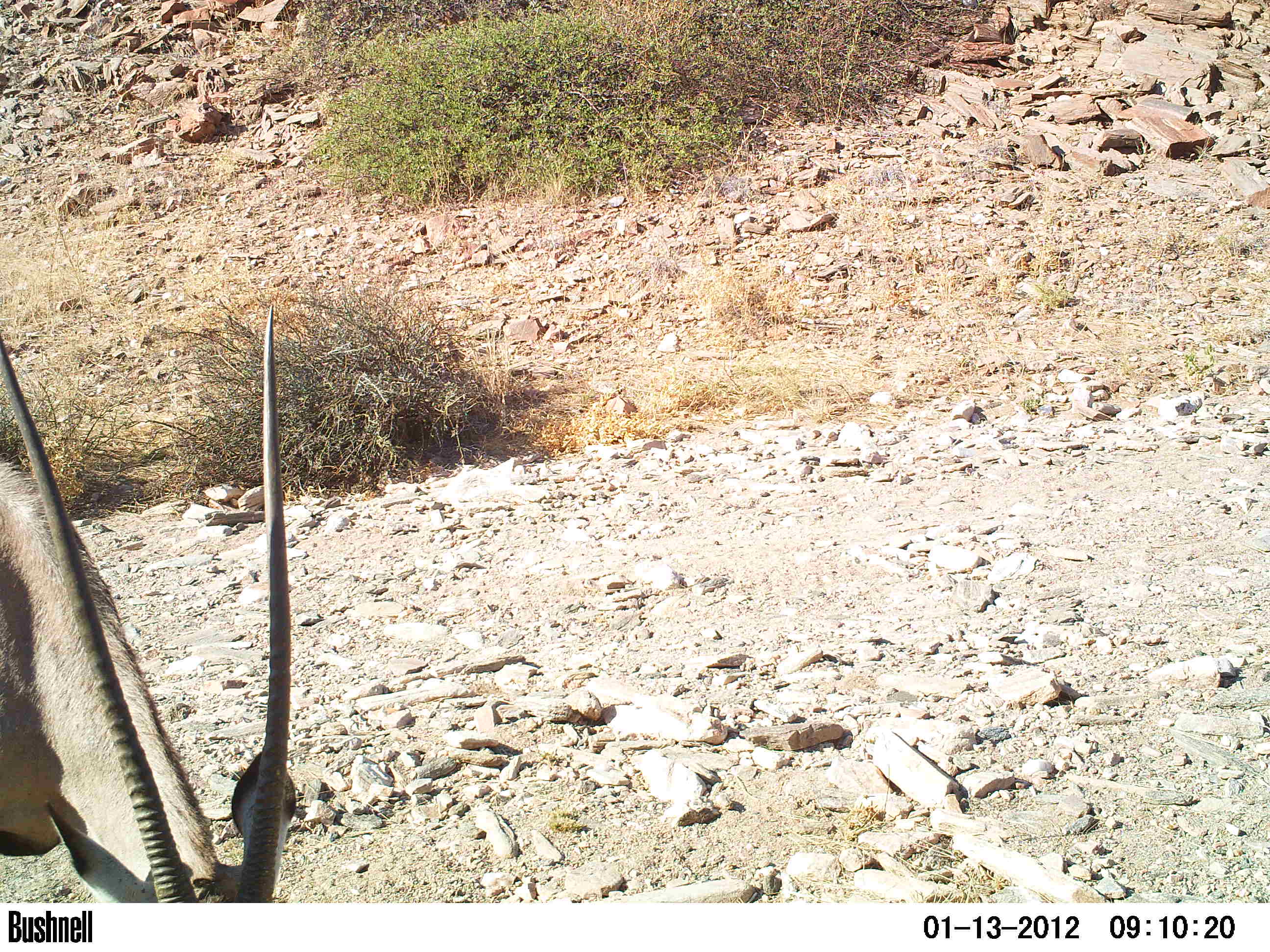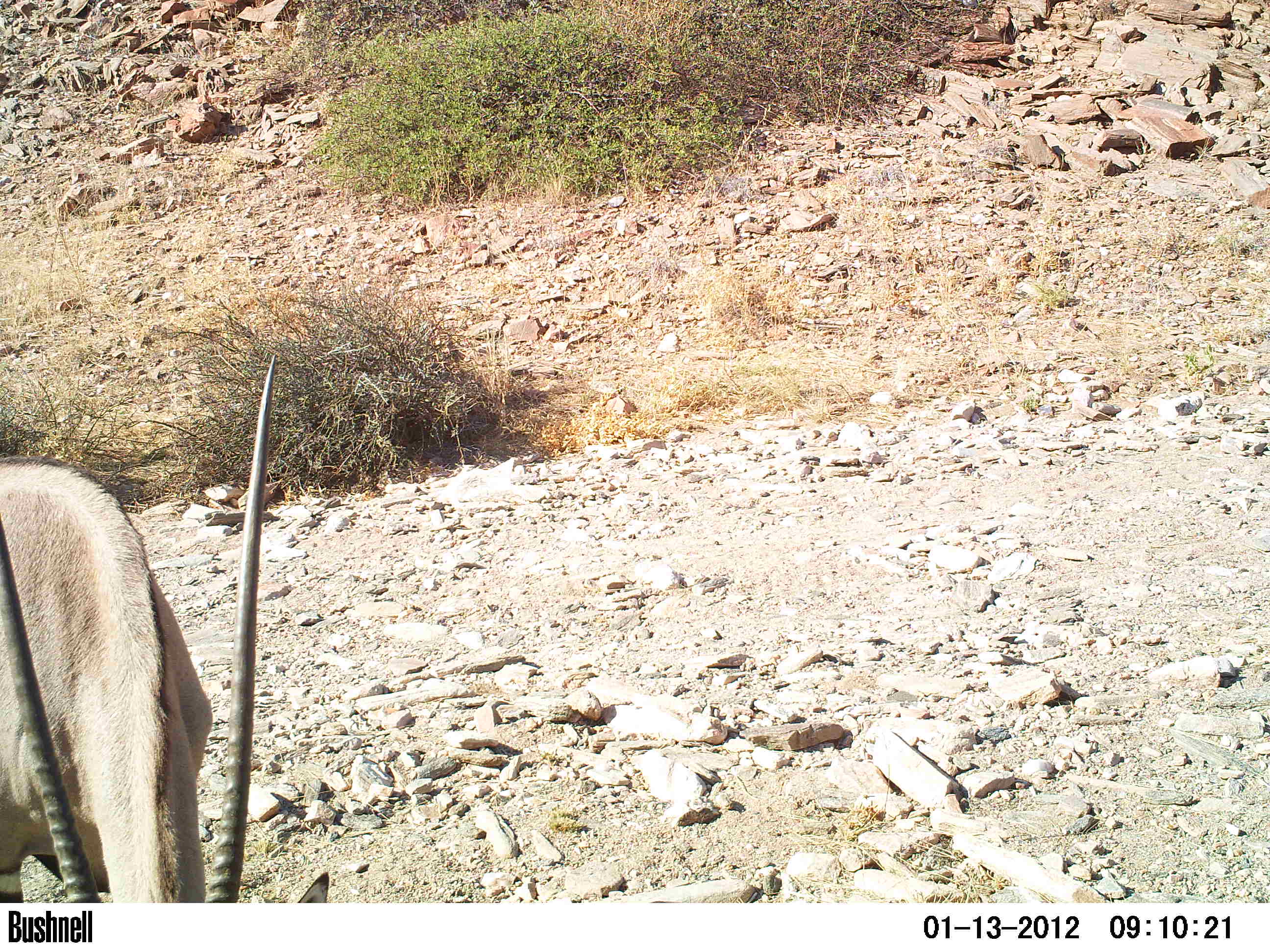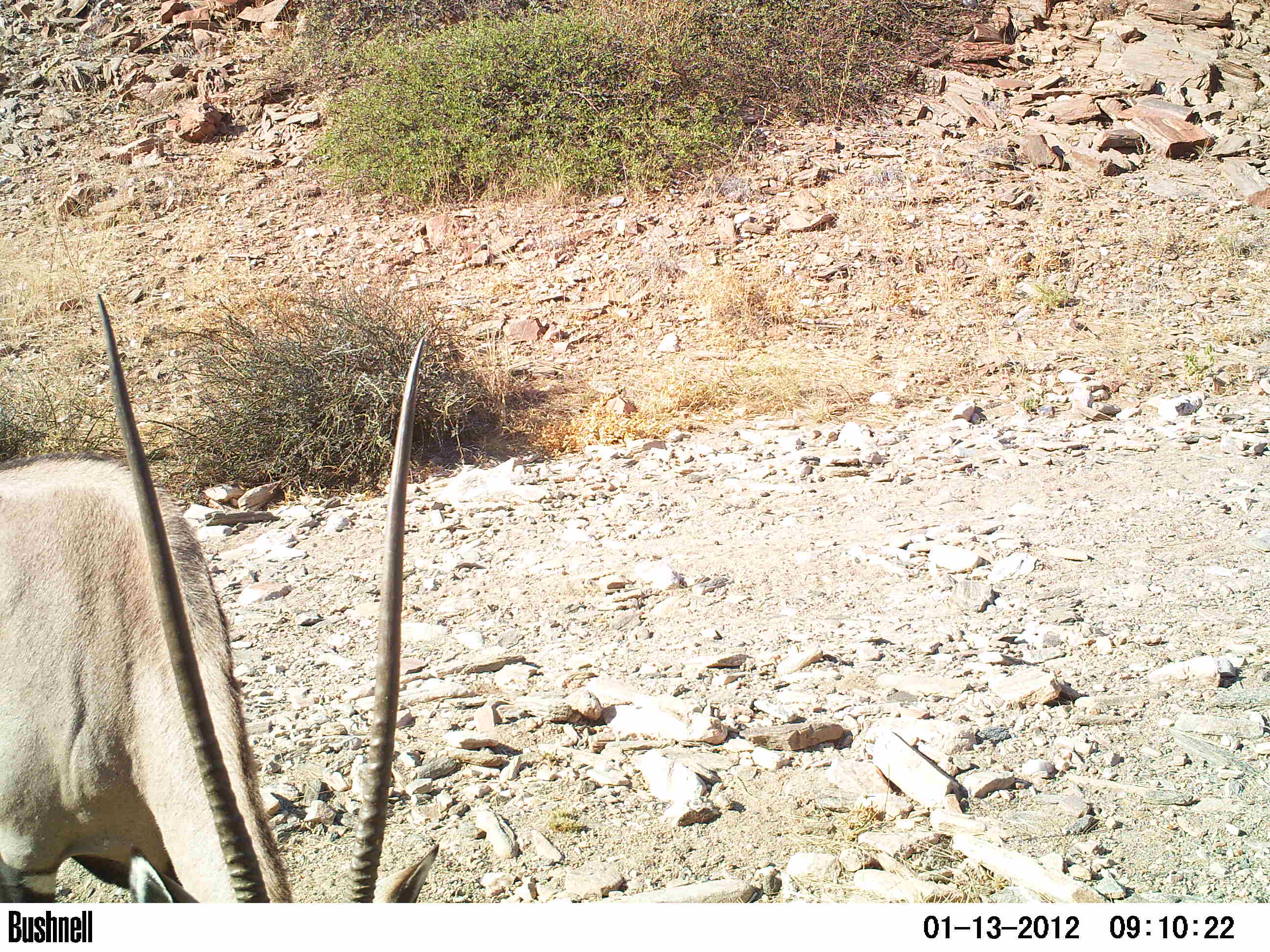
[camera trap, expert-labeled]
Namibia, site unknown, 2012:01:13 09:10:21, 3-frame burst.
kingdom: Animalia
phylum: Chordata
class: Mammalia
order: Artiodactyla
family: Bovidae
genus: Oryx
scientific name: Oryx gazella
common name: gemsbok